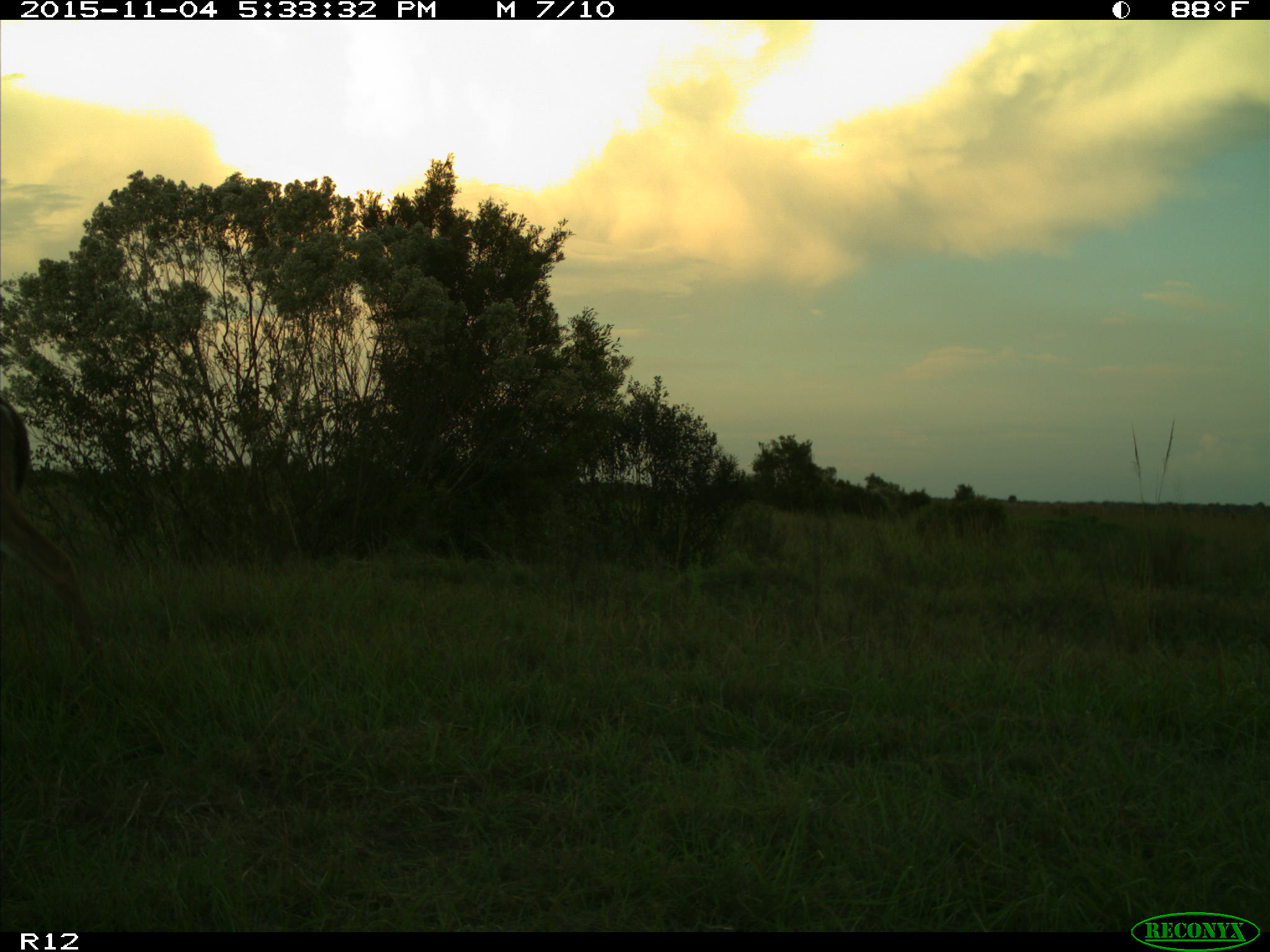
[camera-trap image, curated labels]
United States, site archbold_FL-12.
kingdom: Animalia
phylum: Chordata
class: Mammalia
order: Artiodactyla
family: Cervidae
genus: Odocoileus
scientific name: Odocoileus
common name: deer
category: unidentified deer